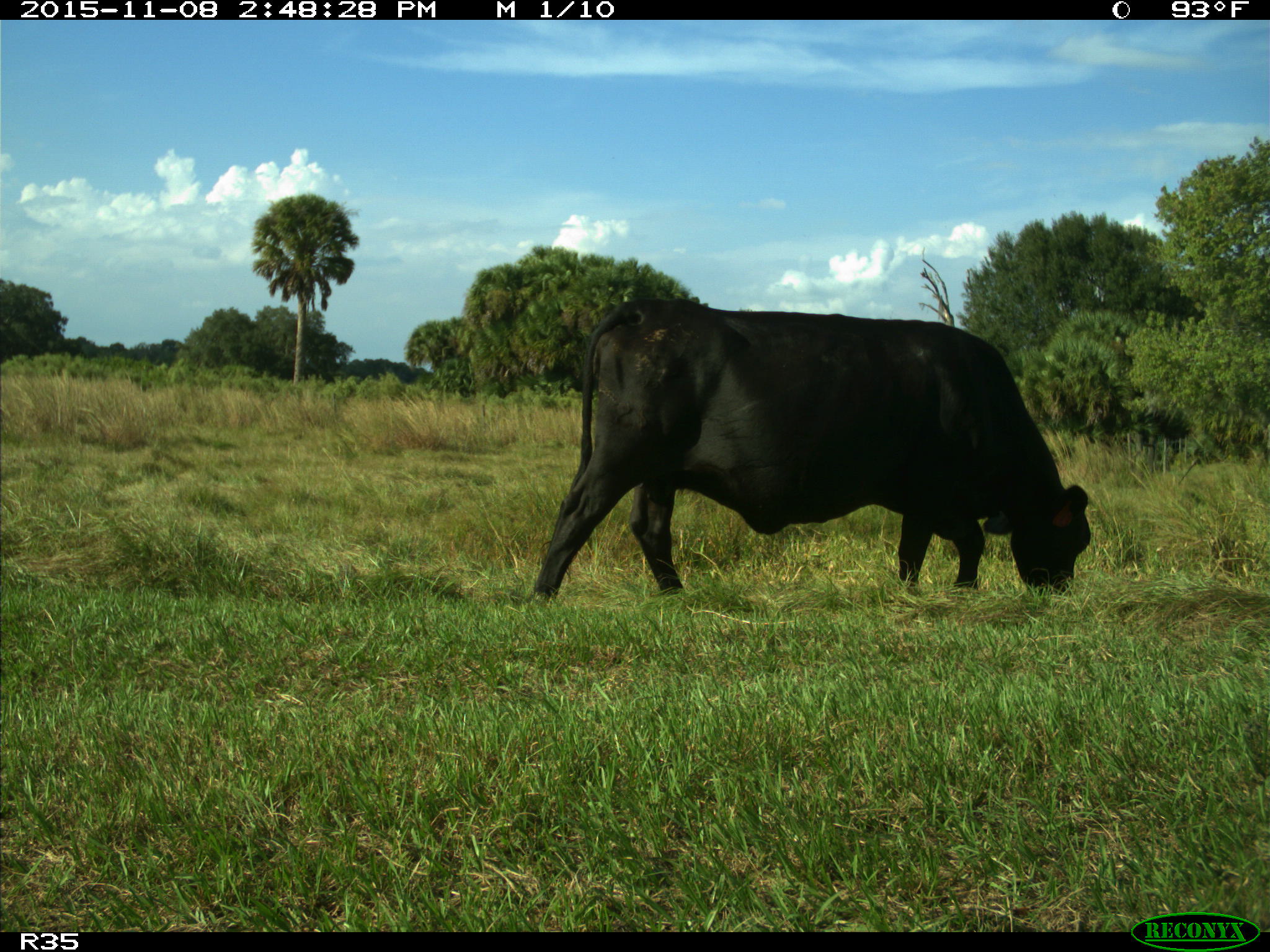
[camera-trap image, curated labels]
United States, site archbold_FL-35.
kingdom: Animalia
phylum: Chordata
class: Mammalia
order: Artiodactyla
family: Bovidae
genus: Bos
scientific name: Bos taurus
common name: domestic cow